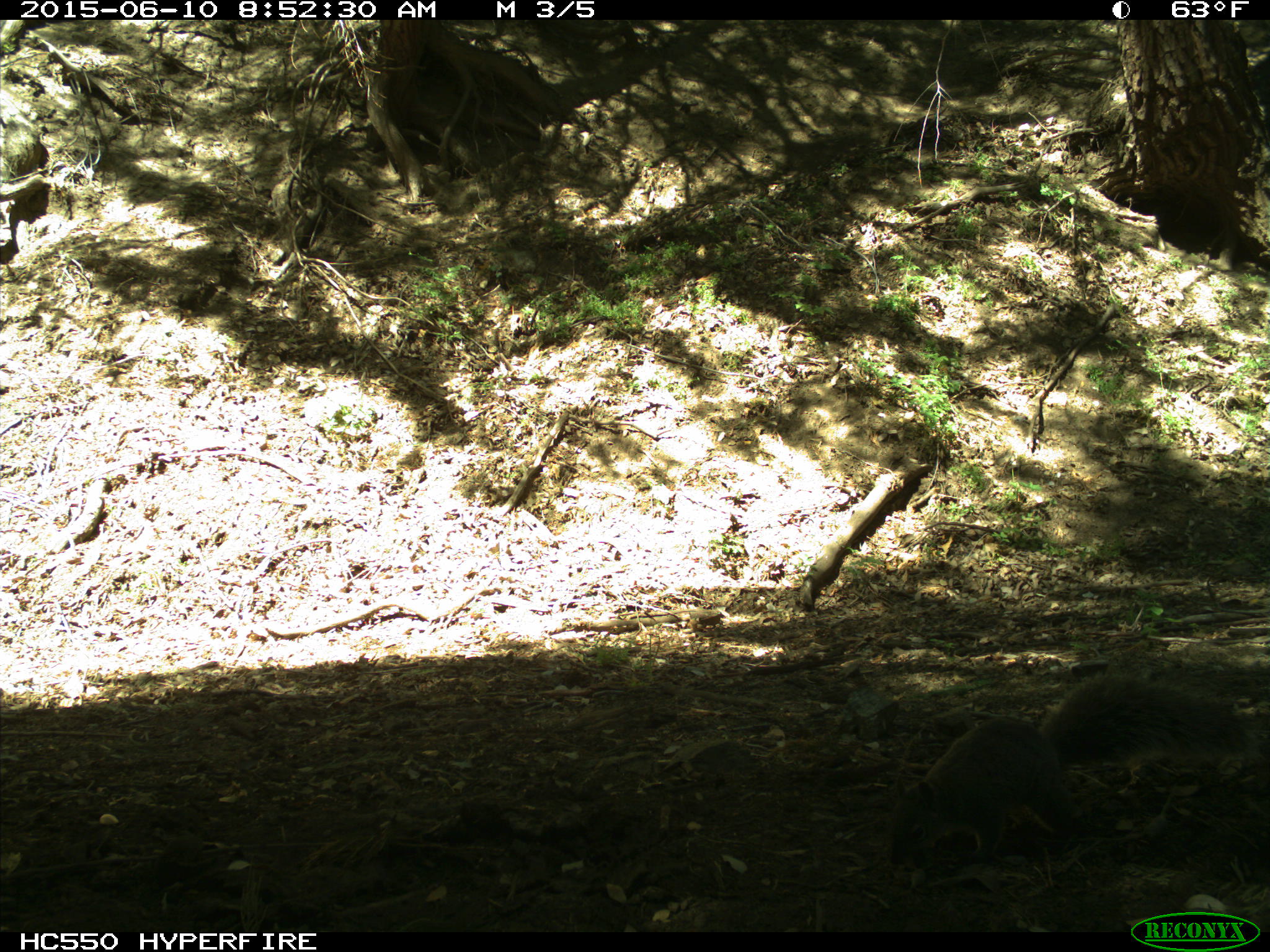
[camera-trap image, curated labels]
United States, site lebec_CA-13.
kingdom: Animalia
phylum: Chordata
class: Mammalia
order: Rodentia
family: Sciuridae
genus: Sciurus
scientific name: Sciurus carolinensis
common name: eastern gray squirrel